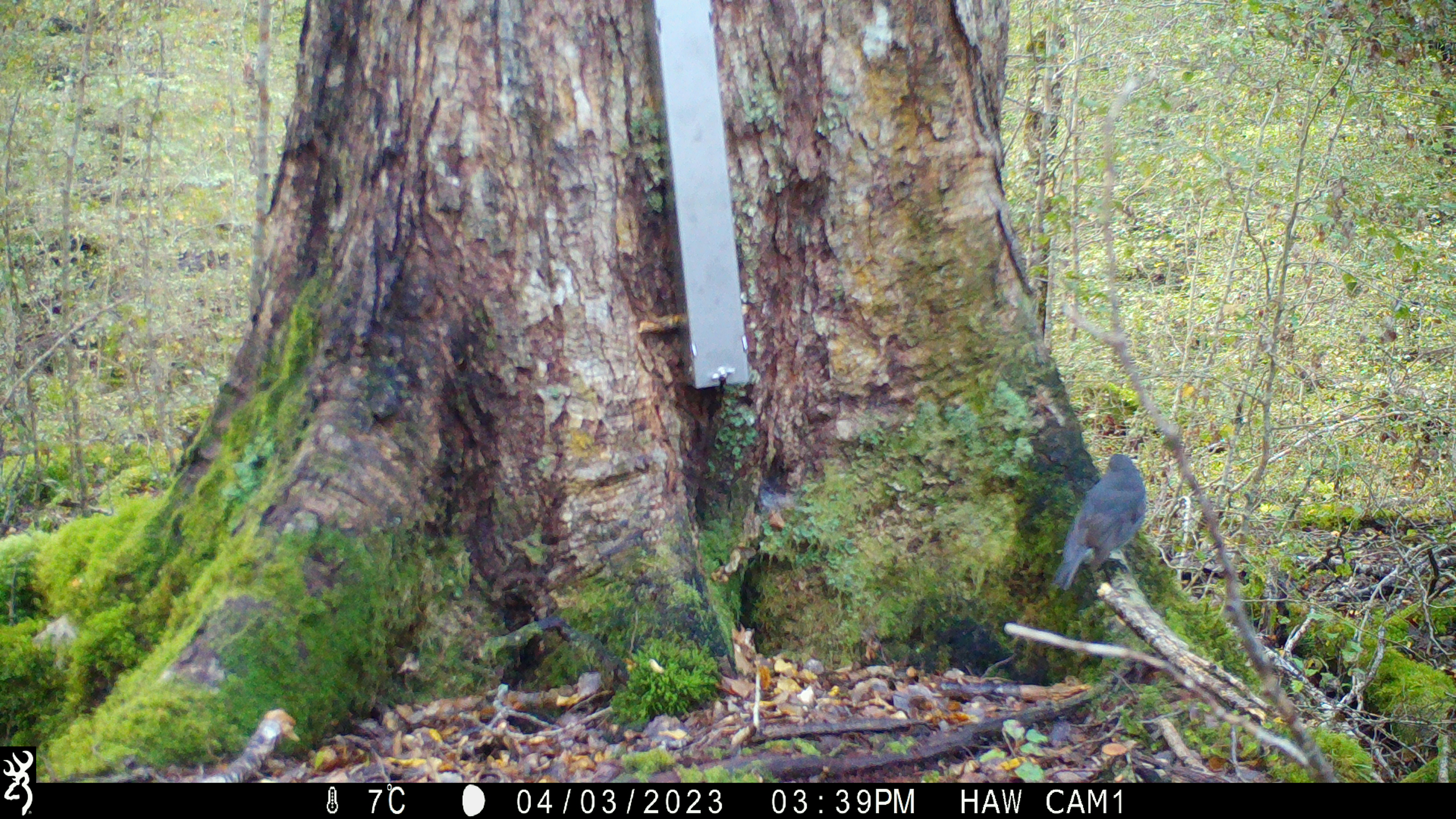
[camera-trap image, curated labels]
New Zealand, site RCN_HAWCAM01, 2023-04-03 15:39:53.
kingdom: Animalia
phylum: Chordata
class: Aves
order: Passeriformes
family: Petroicidae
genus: Petroica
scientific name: Petroica australis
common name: new zealand robin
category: robin